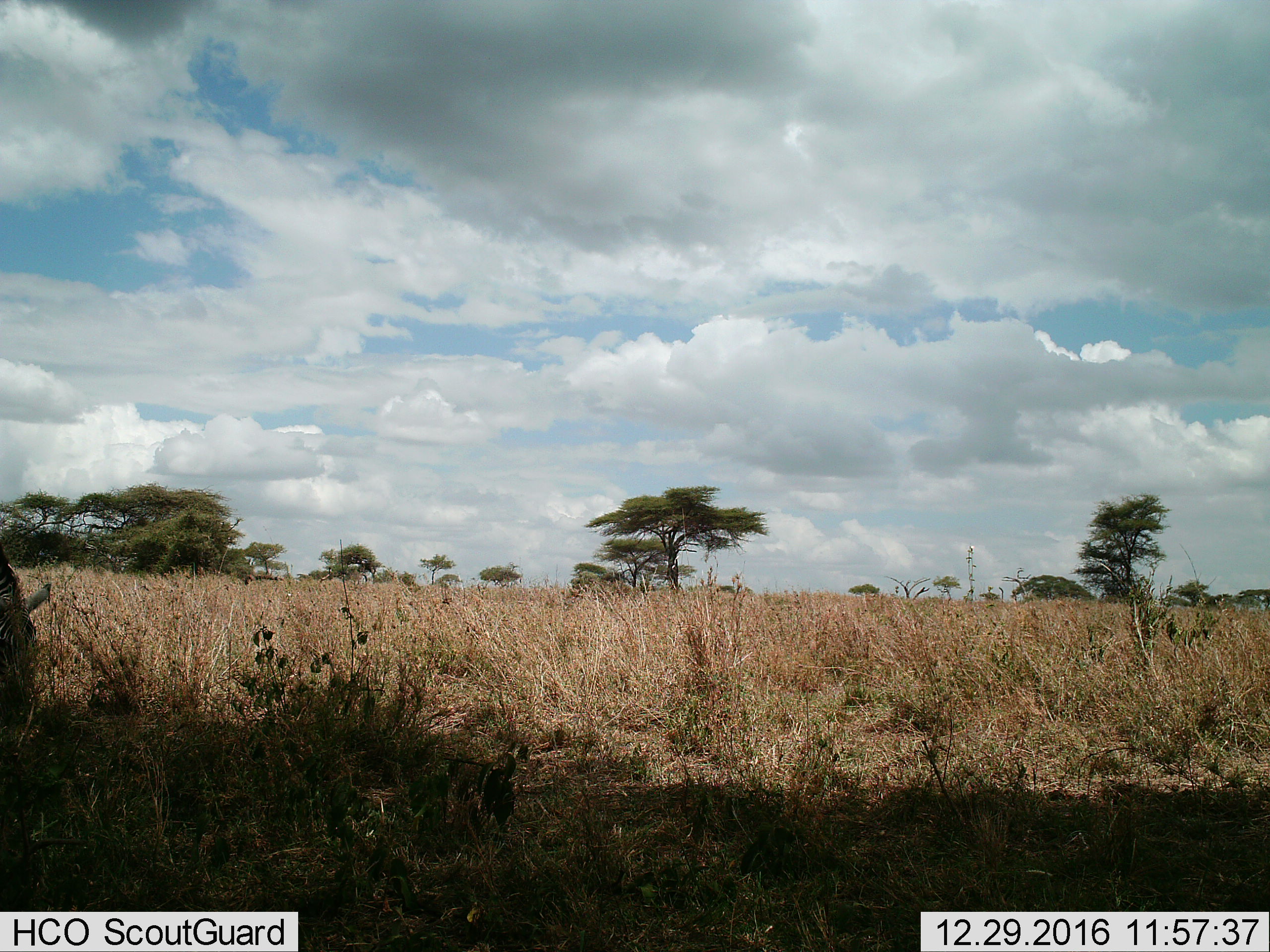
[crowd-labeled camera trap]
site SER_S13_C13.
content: unidentified animal